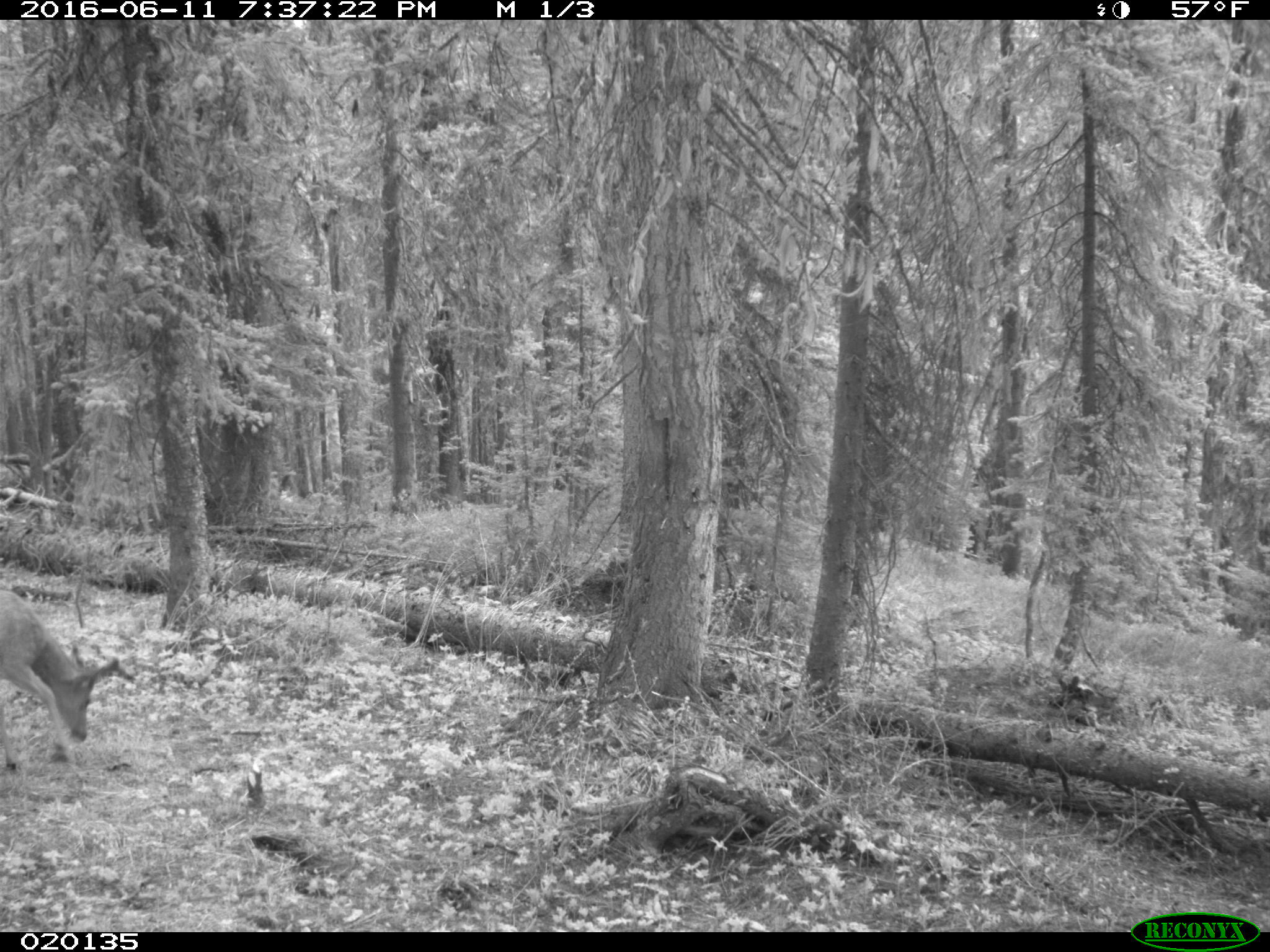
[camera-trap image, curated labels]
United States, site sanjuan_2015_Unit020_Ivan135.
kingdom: Animalia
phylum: Chordata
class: Mammalia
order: Artiodactyla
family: Cervidae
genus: Odocoileus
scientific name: Odocoileus hemionus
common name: mule deer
Odocoileus hemionus (mule deer).